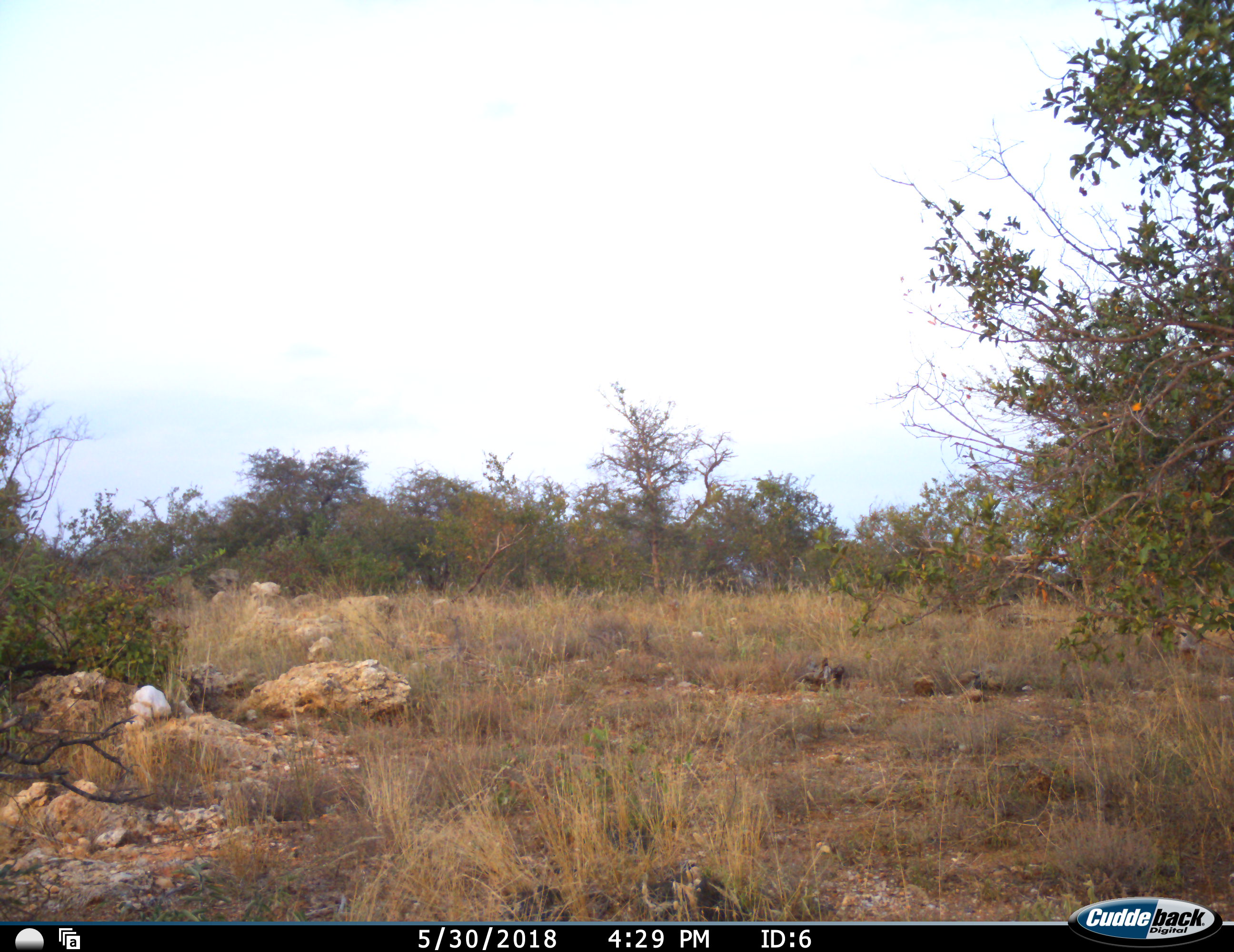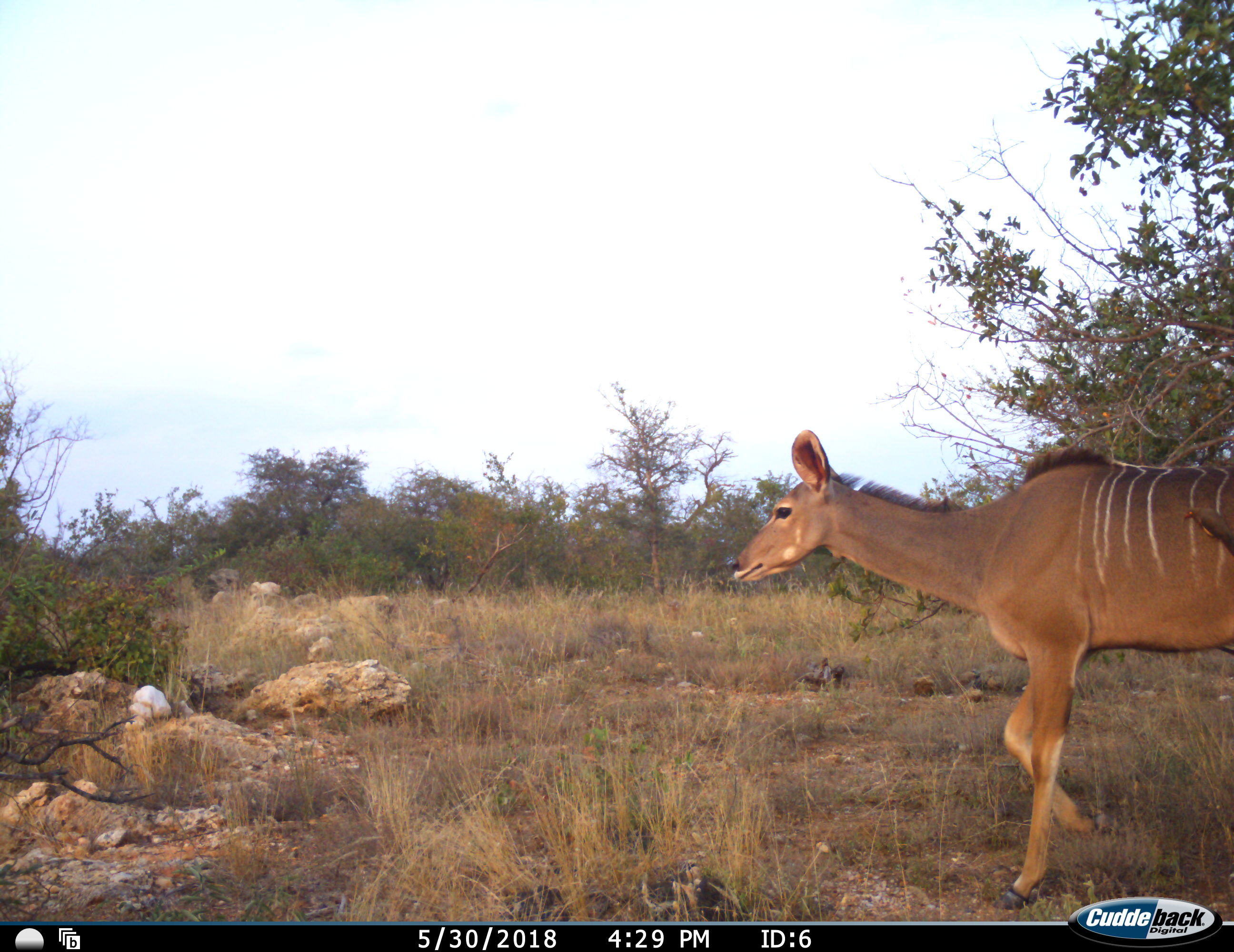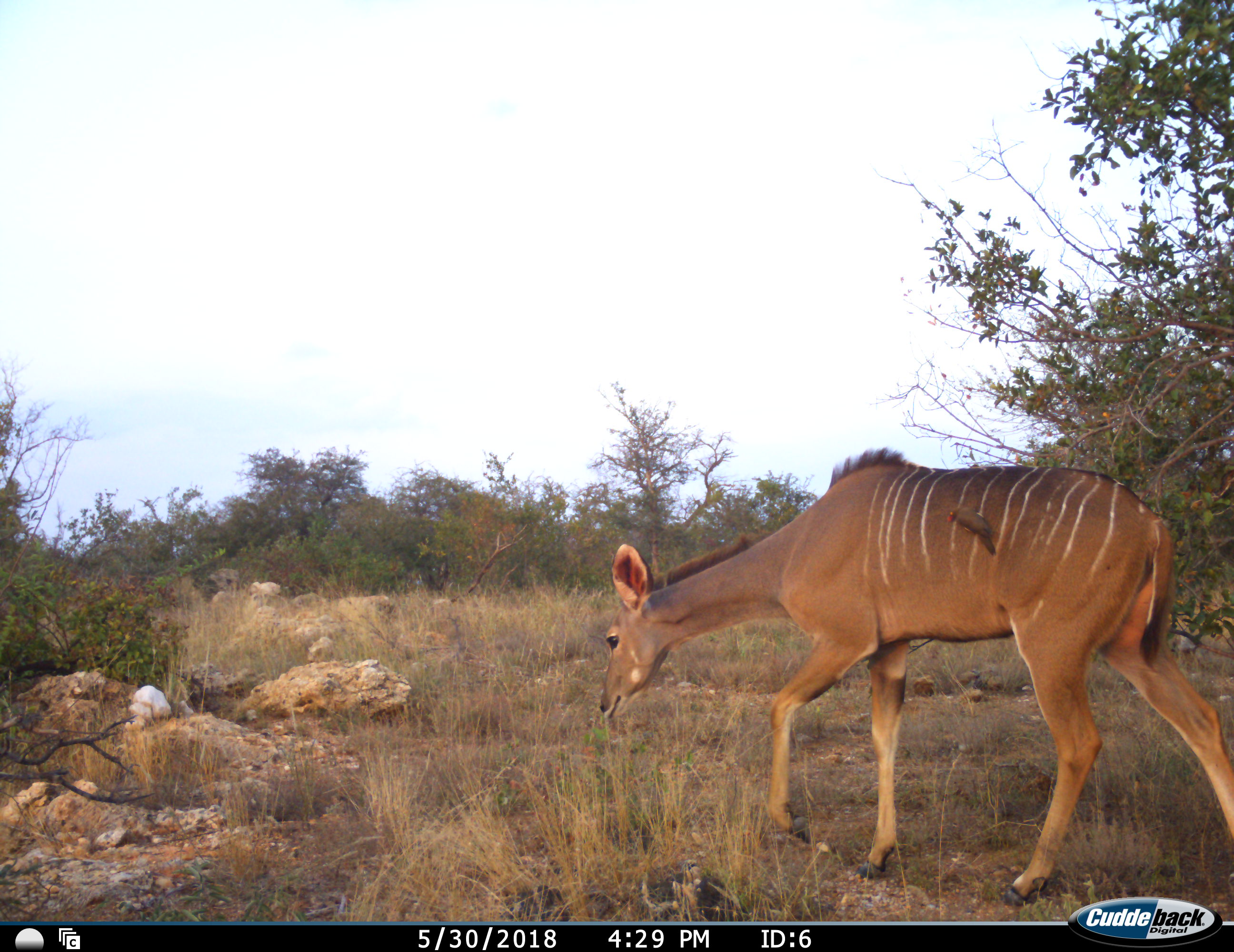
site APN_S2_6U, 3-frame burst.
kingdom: Animalia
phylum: Chordata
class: Aves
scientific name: Aves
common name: bird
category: birdother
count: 1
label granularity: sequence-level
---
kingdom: Animalia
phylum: Chordata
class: Mammalia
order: Artiodactyla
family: Bovidae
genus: Tragelaphus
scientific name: Tragelaphus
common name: kudu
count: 1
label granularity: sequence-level